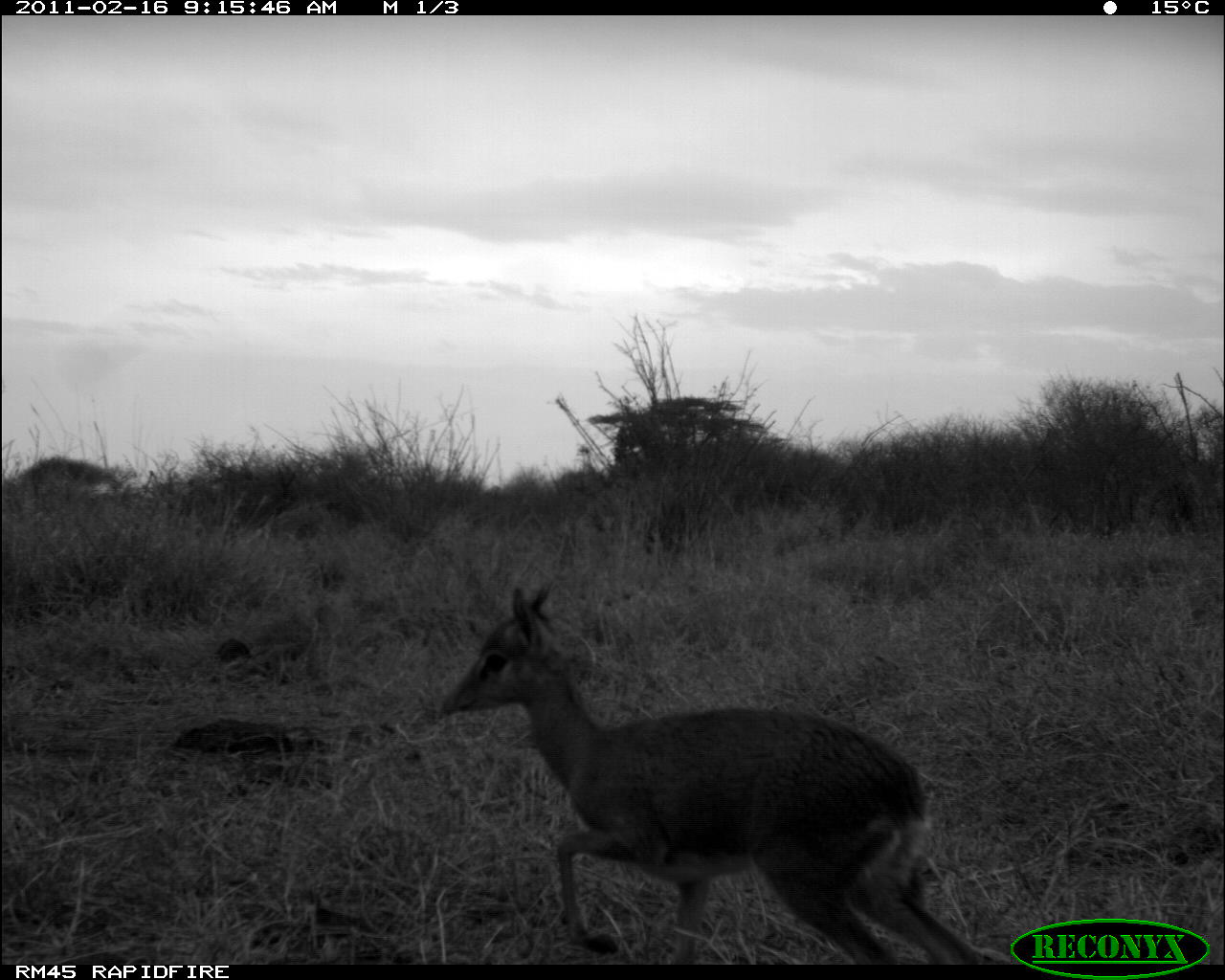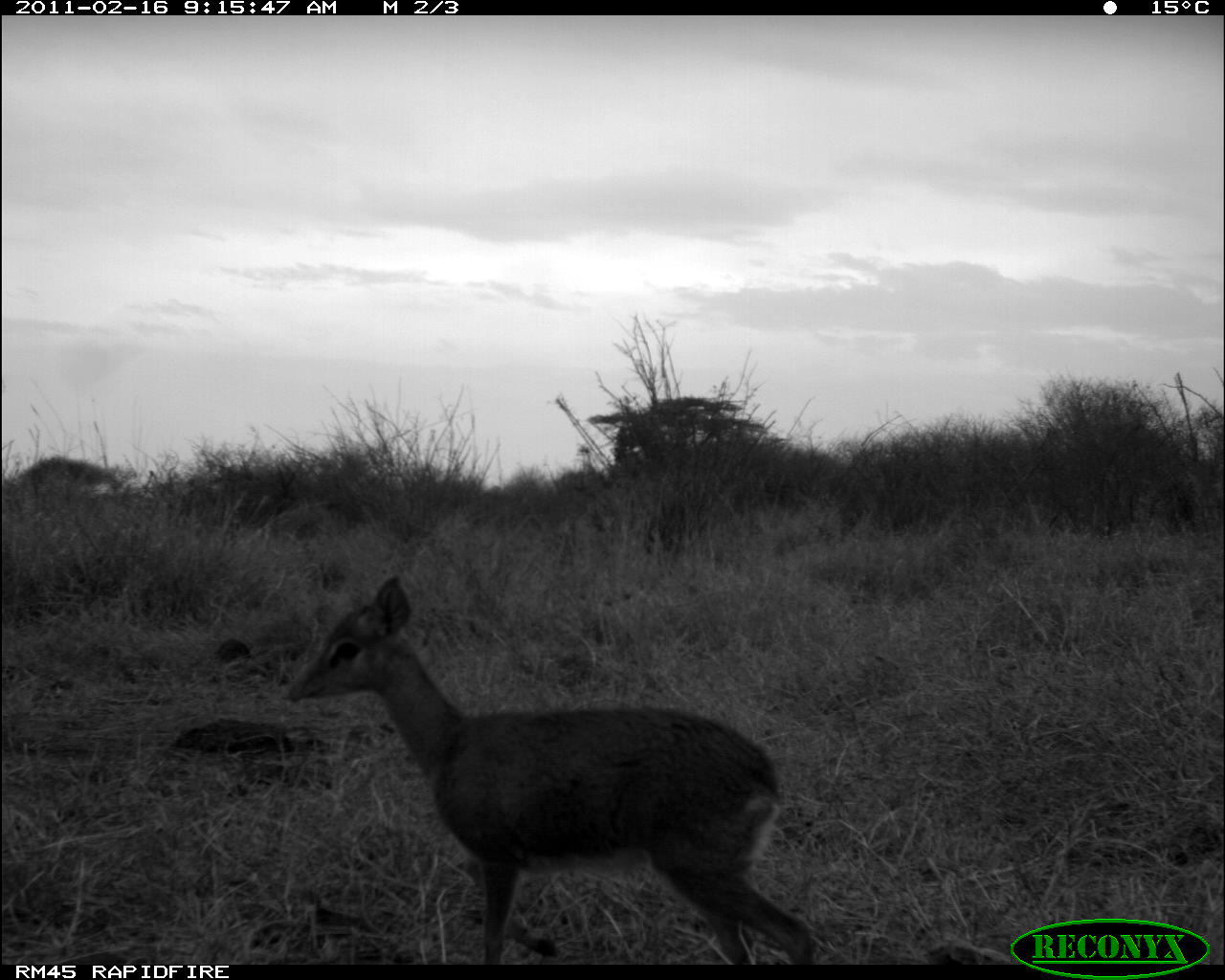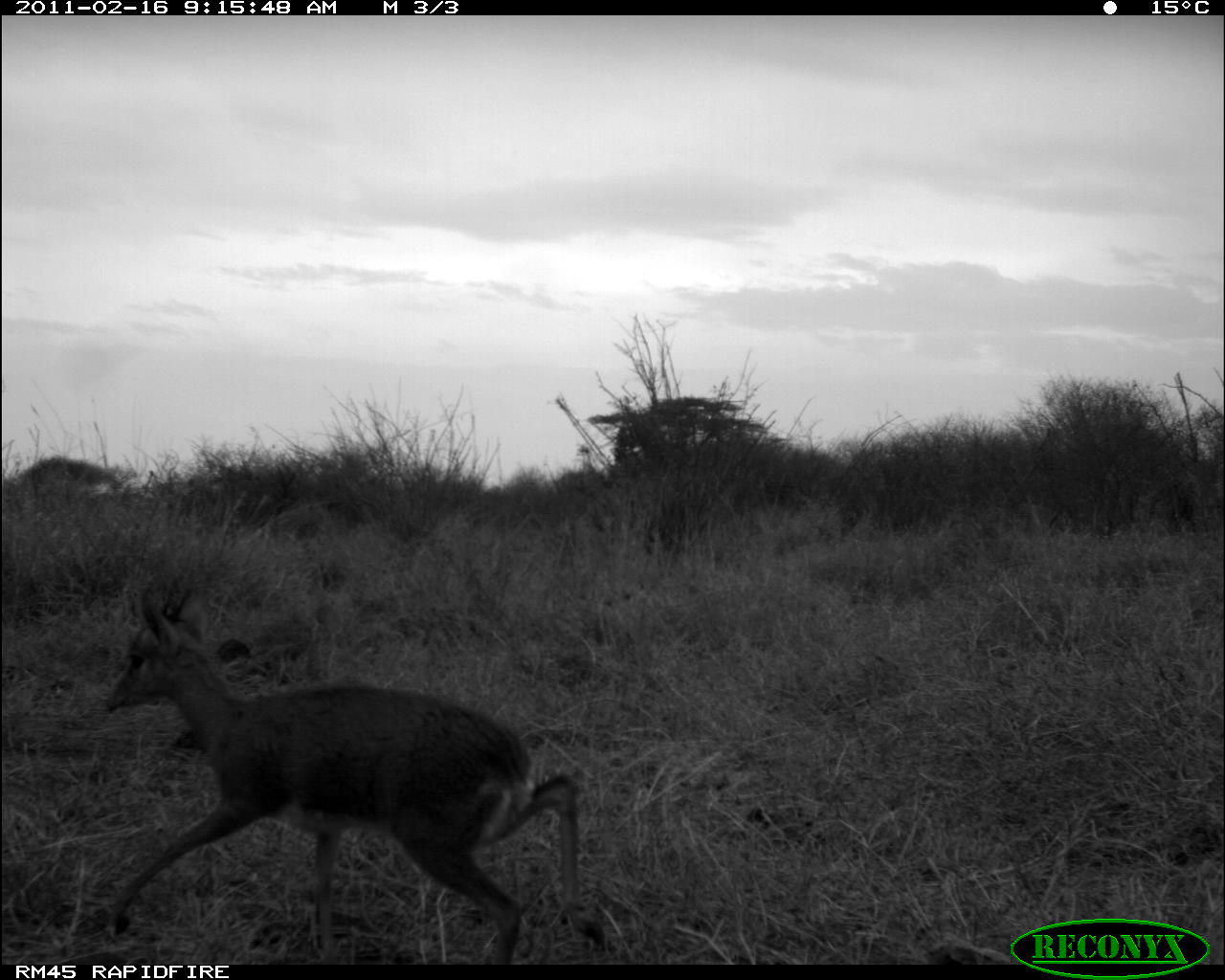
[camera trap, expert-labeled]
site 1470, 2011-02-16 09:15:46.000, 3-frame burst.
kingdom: Animalia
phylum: Chordata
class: Mammalia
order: Artiodactyla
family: Bovidae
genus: Madoqua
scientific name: Madoqua guentheri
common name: günther's dik-dik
Madoqua guentheri (günther's dik-dik), count 1.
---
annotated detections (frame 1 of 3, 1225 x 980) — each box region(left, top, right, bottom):
madoqua guentheri: region(437, 582, 991, 964)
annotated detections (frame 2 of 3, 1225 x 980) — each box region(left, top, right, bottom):
madoqua guentheri: region(281, 572, 815, 964)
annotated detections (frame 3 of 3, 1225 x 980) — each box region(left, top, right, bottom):
madoqua guentheri: region(101, 581, 604, 964)